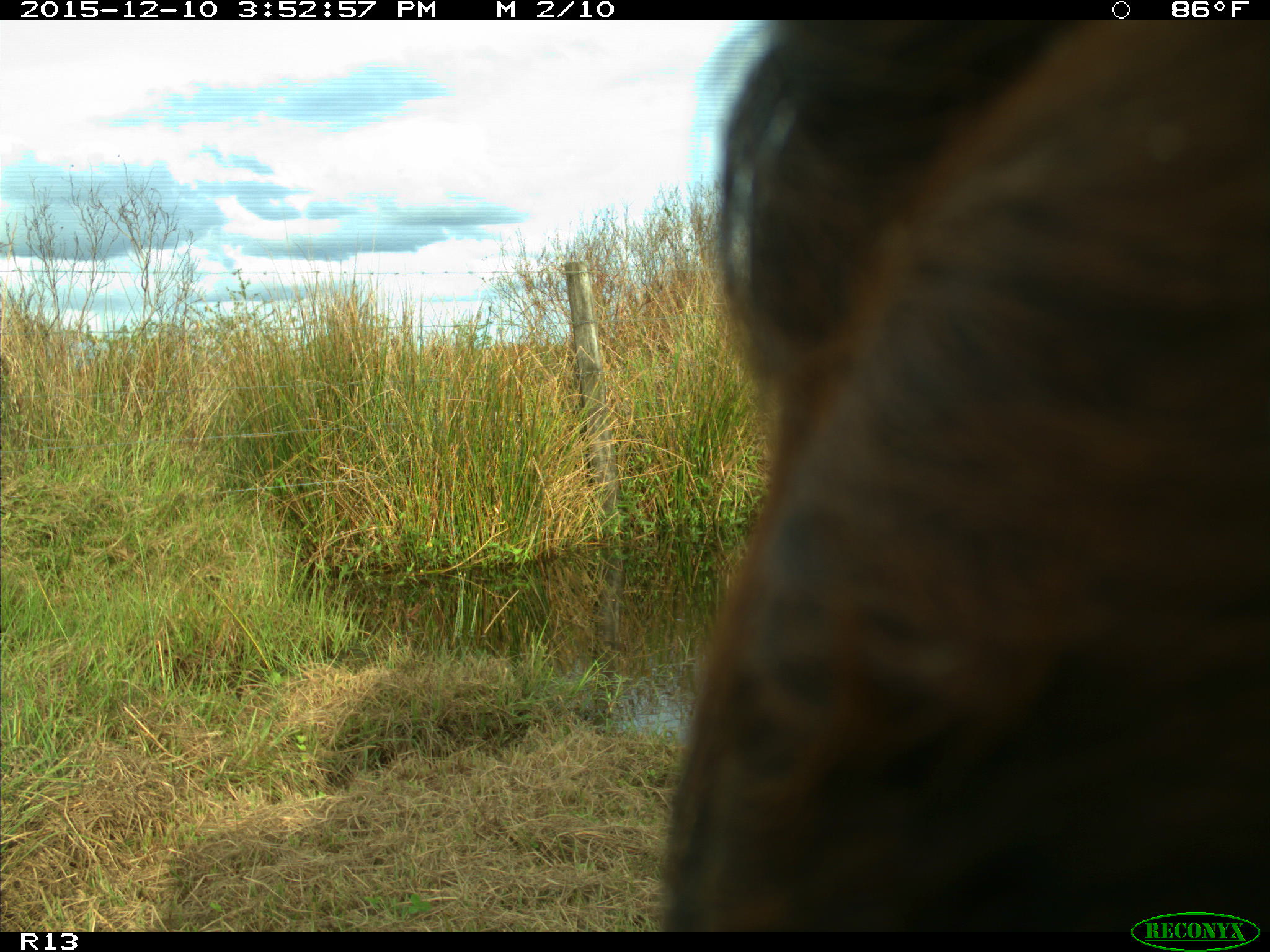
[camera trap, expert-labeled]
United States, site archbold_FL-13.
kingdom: Animalia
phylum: Chordata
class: Mammalia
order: Artiodactyla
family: Bovidae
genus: Bos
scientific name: Bos taurus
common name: domestic cow